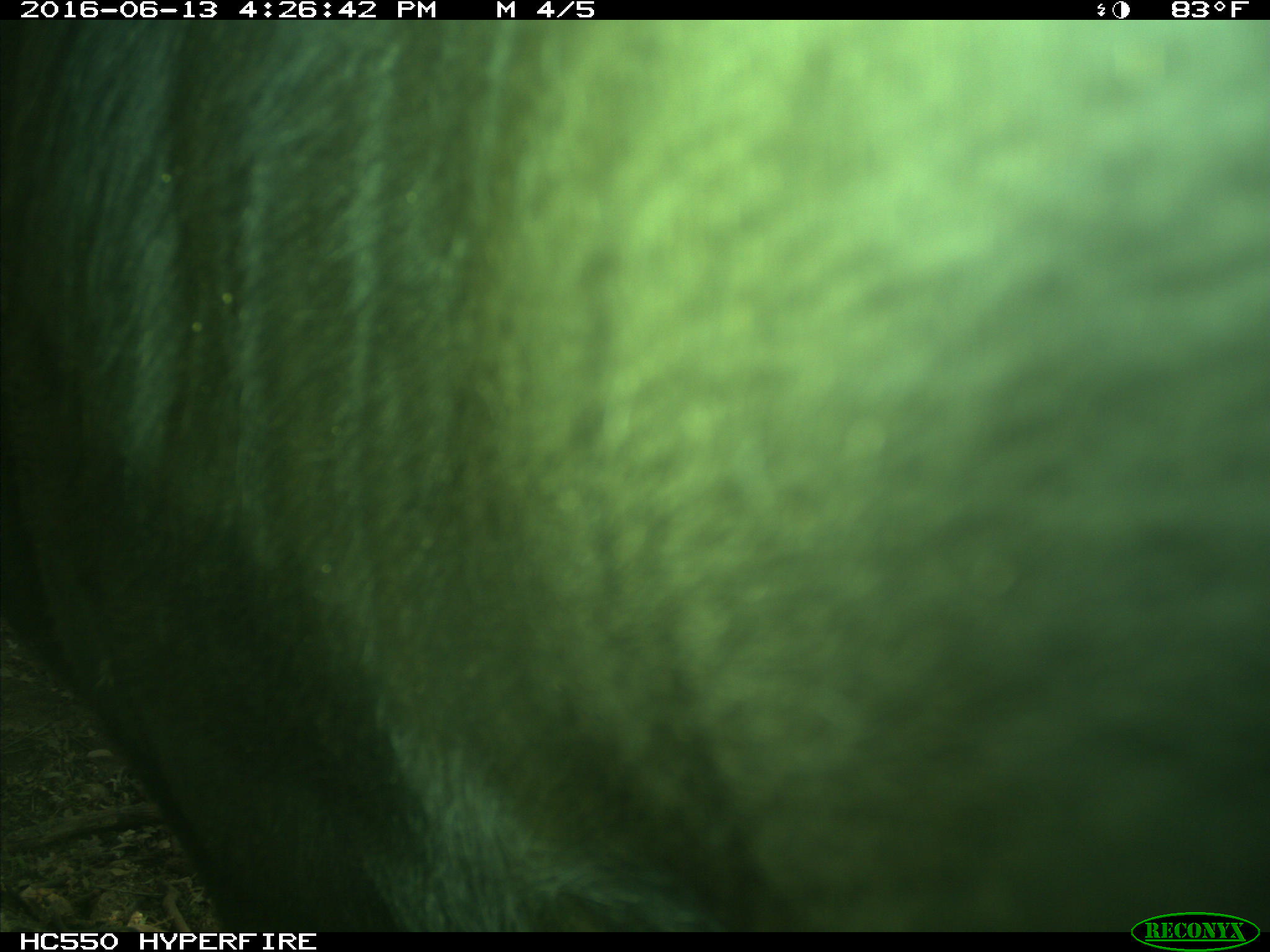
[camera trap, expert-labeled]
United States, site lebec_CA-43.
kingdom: Animalia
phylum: Chordata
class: Mammalia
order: Artiodactyla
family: Bovidae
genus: Bos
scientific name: Bos taurus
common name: domestic cow